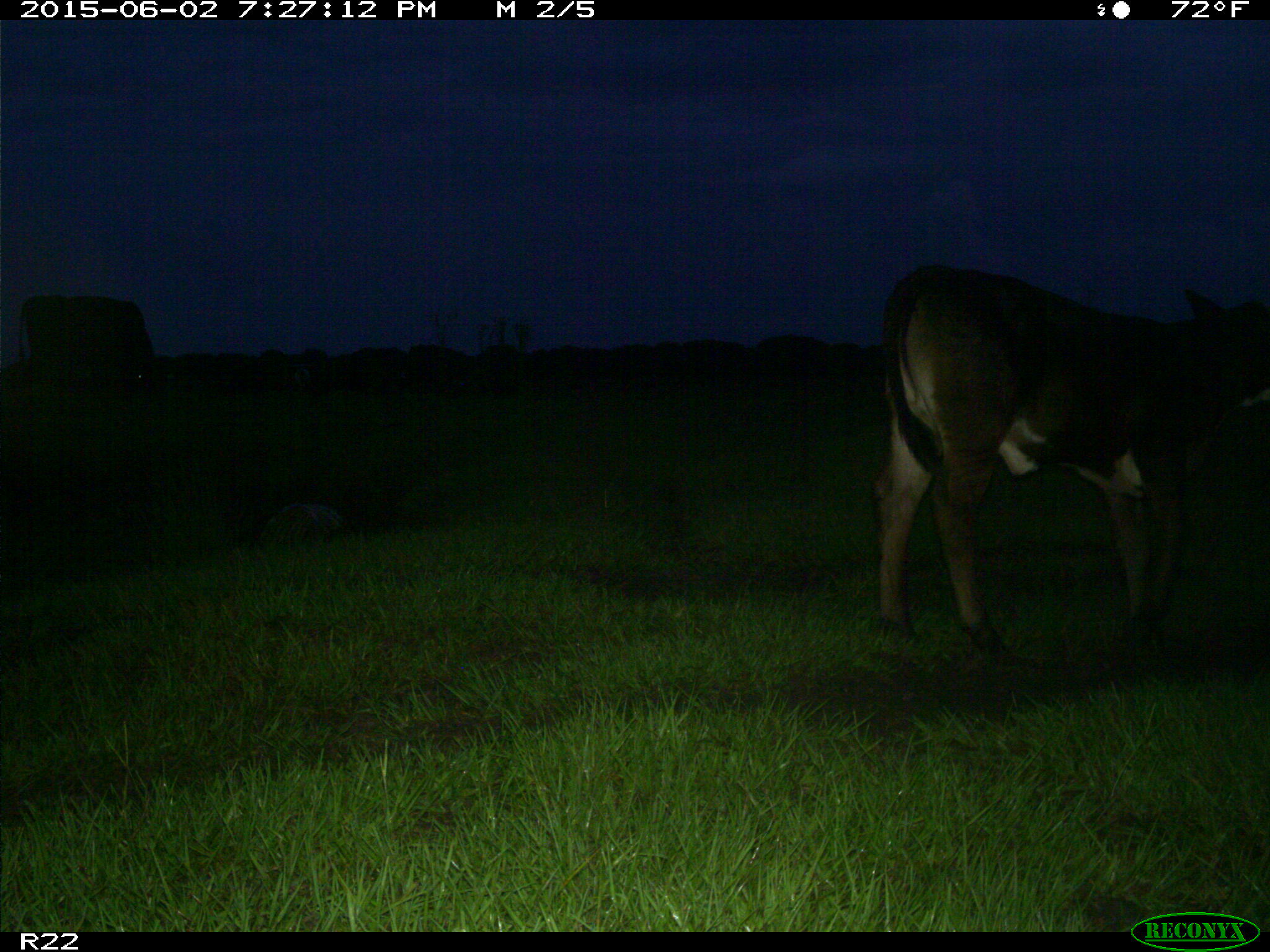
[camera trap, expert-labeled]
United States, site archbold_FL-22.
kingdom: Animalia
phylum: Chordata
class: Mammalia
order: Artiodactyla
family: Bovidae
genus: Bos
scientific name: Bos taurus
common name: domestic cow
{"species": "Bos taurus (domestic cow)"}